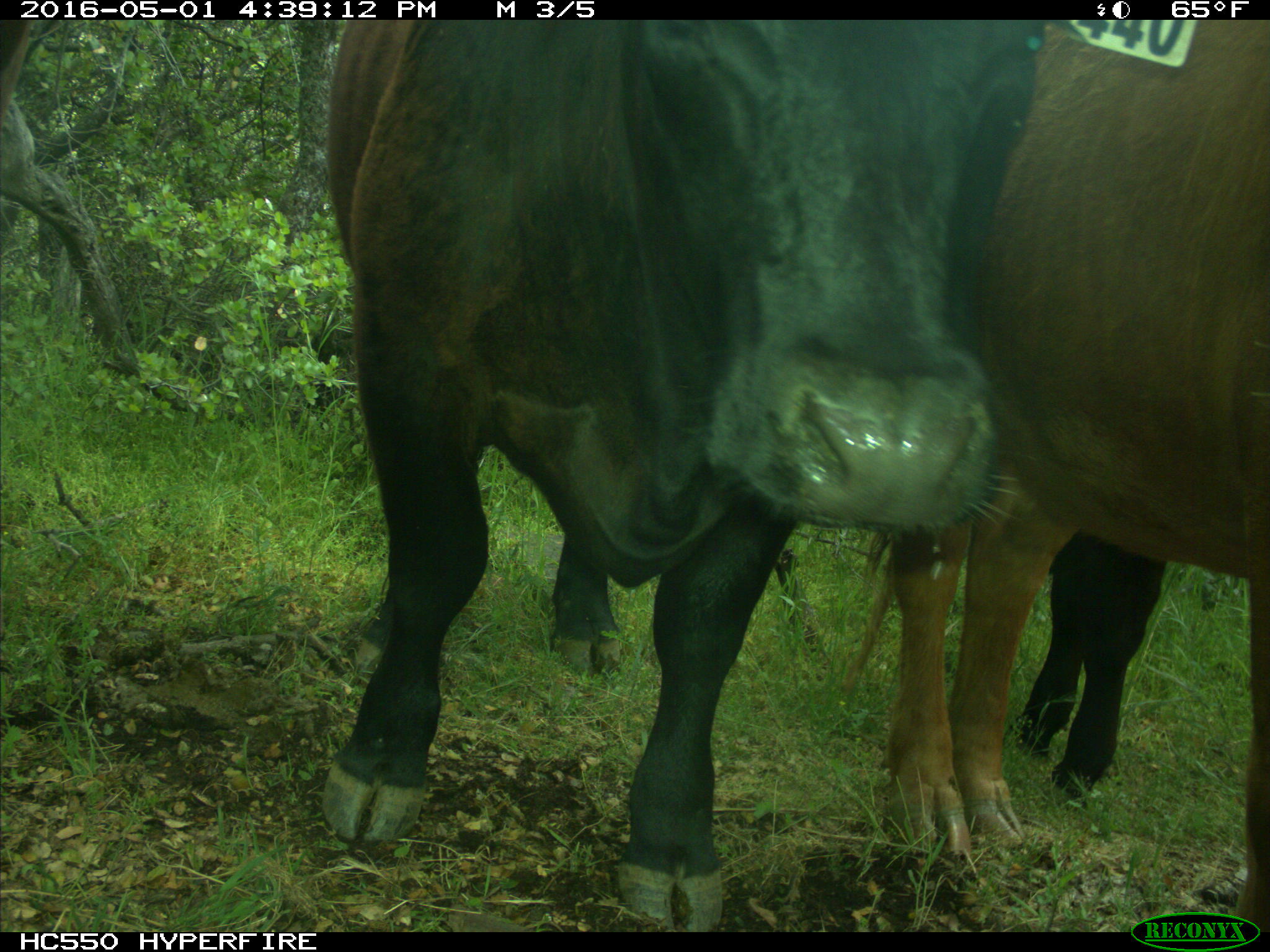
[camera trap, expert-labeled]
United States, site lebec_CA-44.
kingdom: Animalia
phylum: Chordata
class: Mammalia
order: Artiodactyla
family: Bovidae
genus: Bos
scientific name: Bos taurus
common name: domestic cow